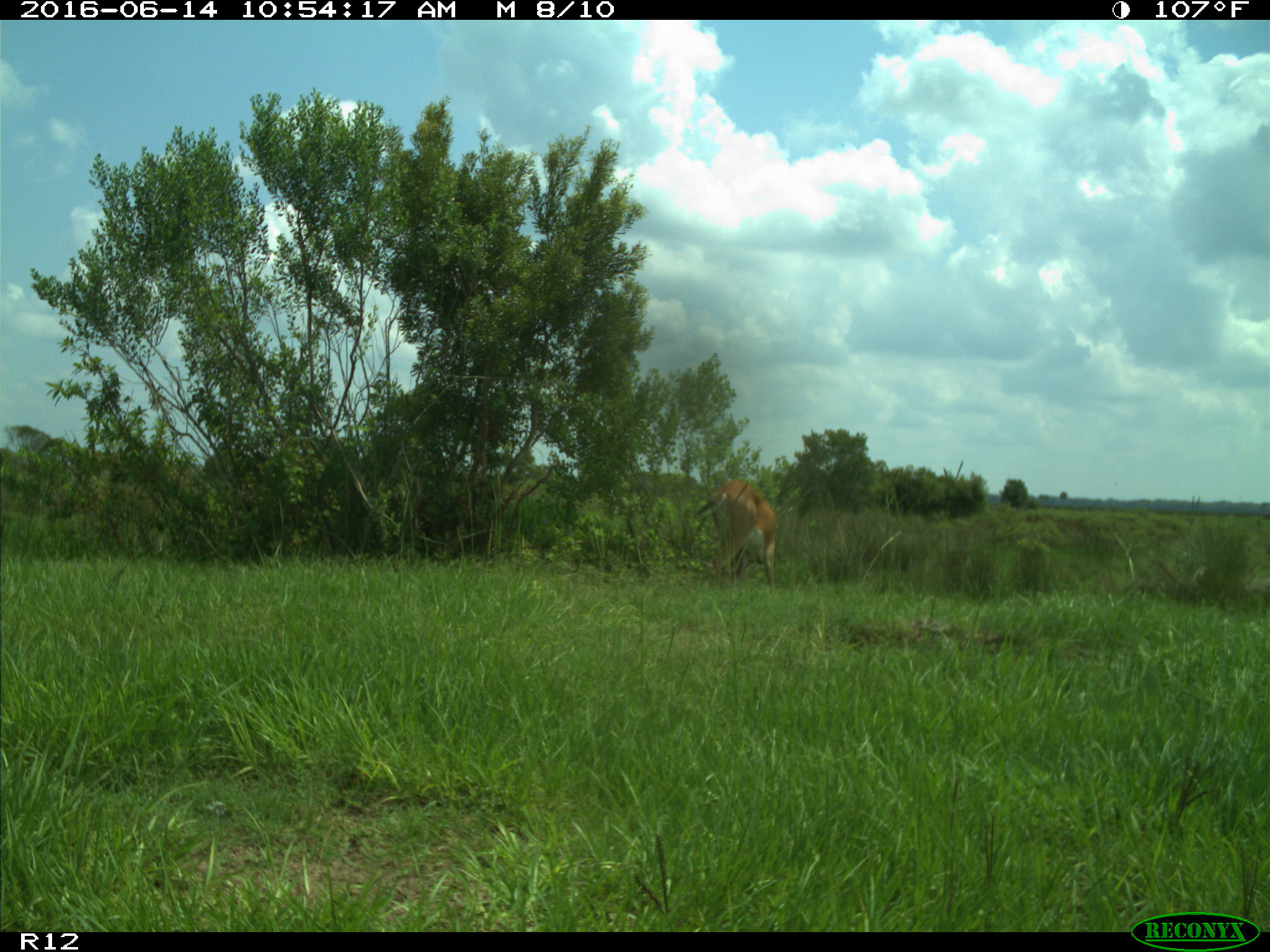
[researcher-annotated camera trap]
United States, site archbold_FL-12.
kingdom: Animalia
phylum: Chordata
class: Mammalia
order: Artiodactyla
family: Cervidae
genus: Odocoileus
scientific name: Odocoileus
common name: deer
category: unidentified deer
Unidentified deer (deer) (Odocoileus).